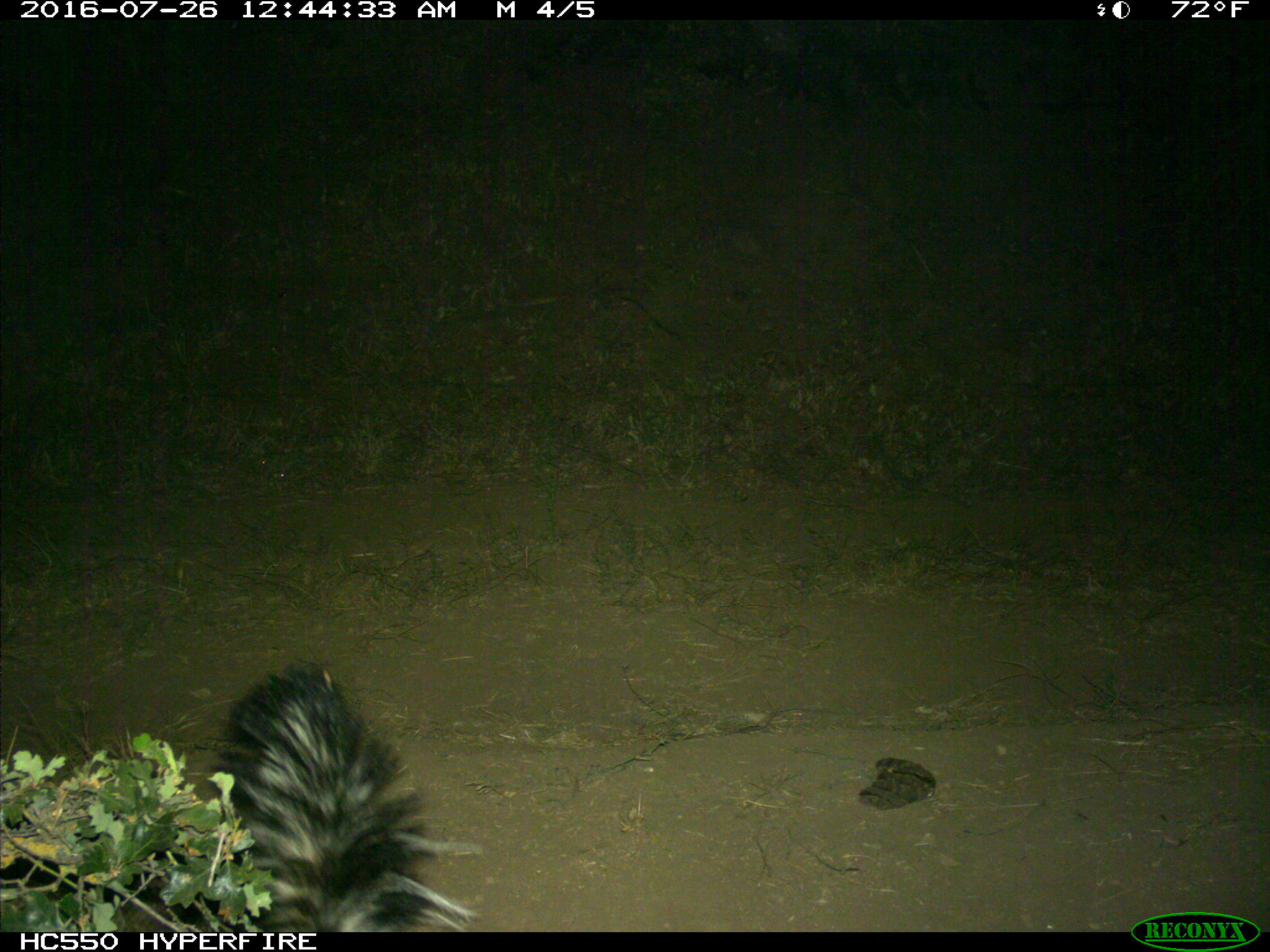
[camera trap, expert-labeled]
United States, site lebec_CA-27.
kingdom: Animalia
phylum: Chordata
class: Mammalia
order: Carnivora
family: Mephitidae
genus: Mephitis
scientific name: Mephitis mephitis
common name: striped skunk